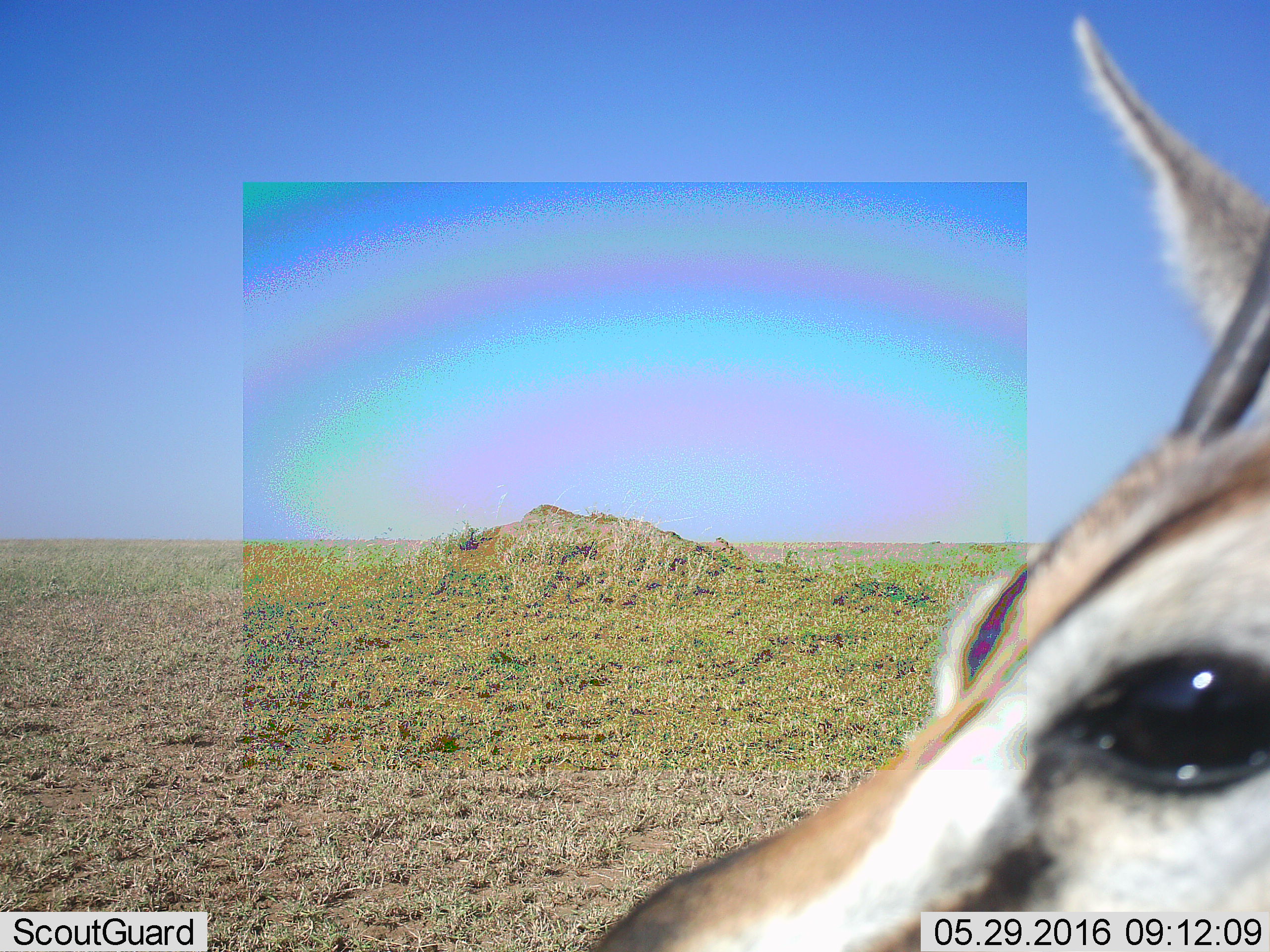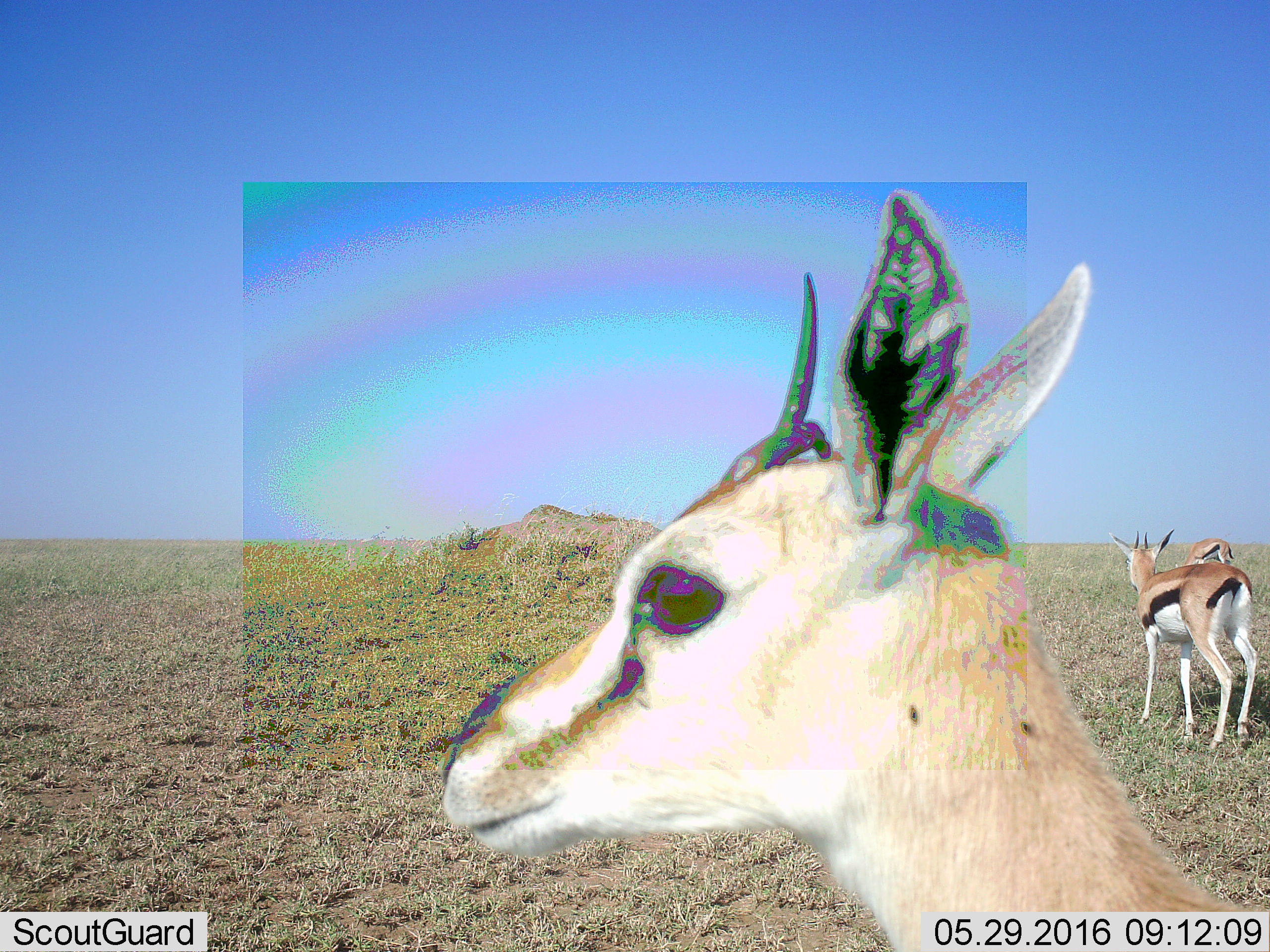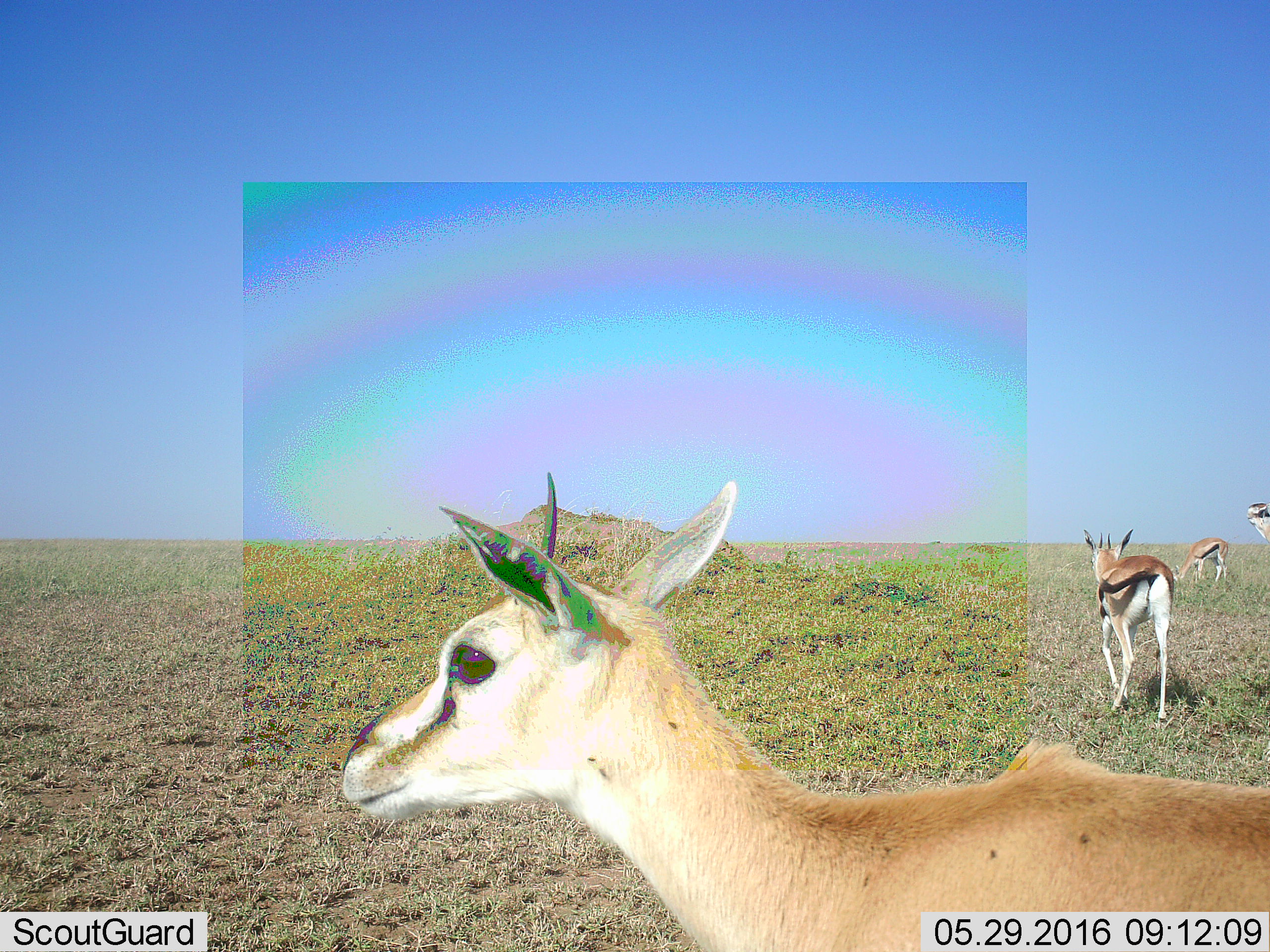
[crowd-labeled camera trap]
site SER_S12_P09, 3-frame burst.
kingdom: Animalia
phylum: Chordata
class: Mammalia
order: Artiodactyla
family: Bovidae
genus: Eudorcas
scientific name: Eudorcas thomsonii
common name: thomson's gazelle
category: gazellethomsons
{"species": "gazellethomsons (thomson's gazelle) (Eudorcas thomsonii)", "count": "4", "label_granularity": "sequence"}